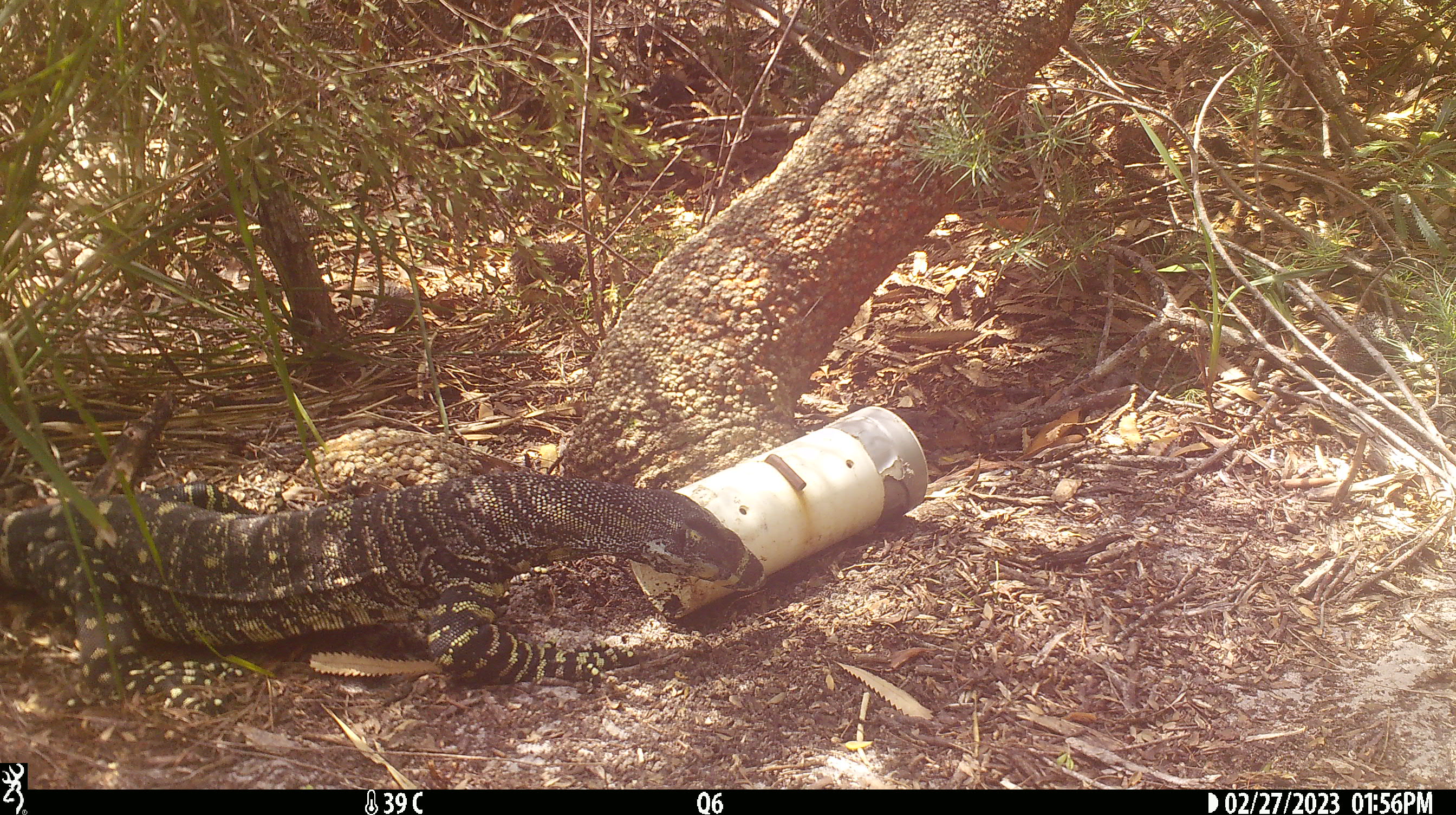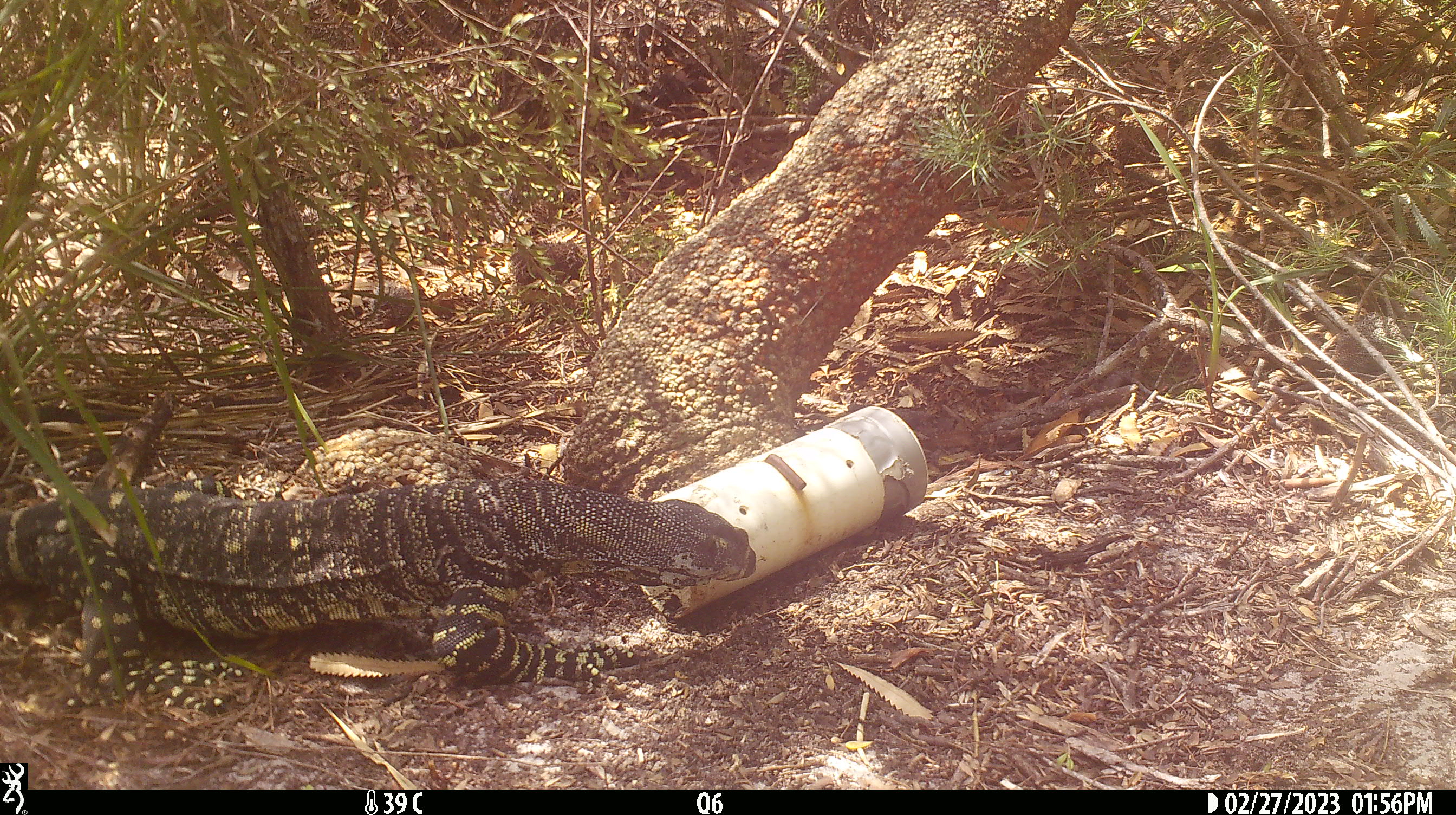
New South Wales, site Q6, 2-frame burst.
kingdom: Animalia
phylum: Chordata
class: Reptilia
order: Squamata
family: Varanidae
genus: Varanus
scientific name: Varanus varius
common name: lace monitor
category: goanna